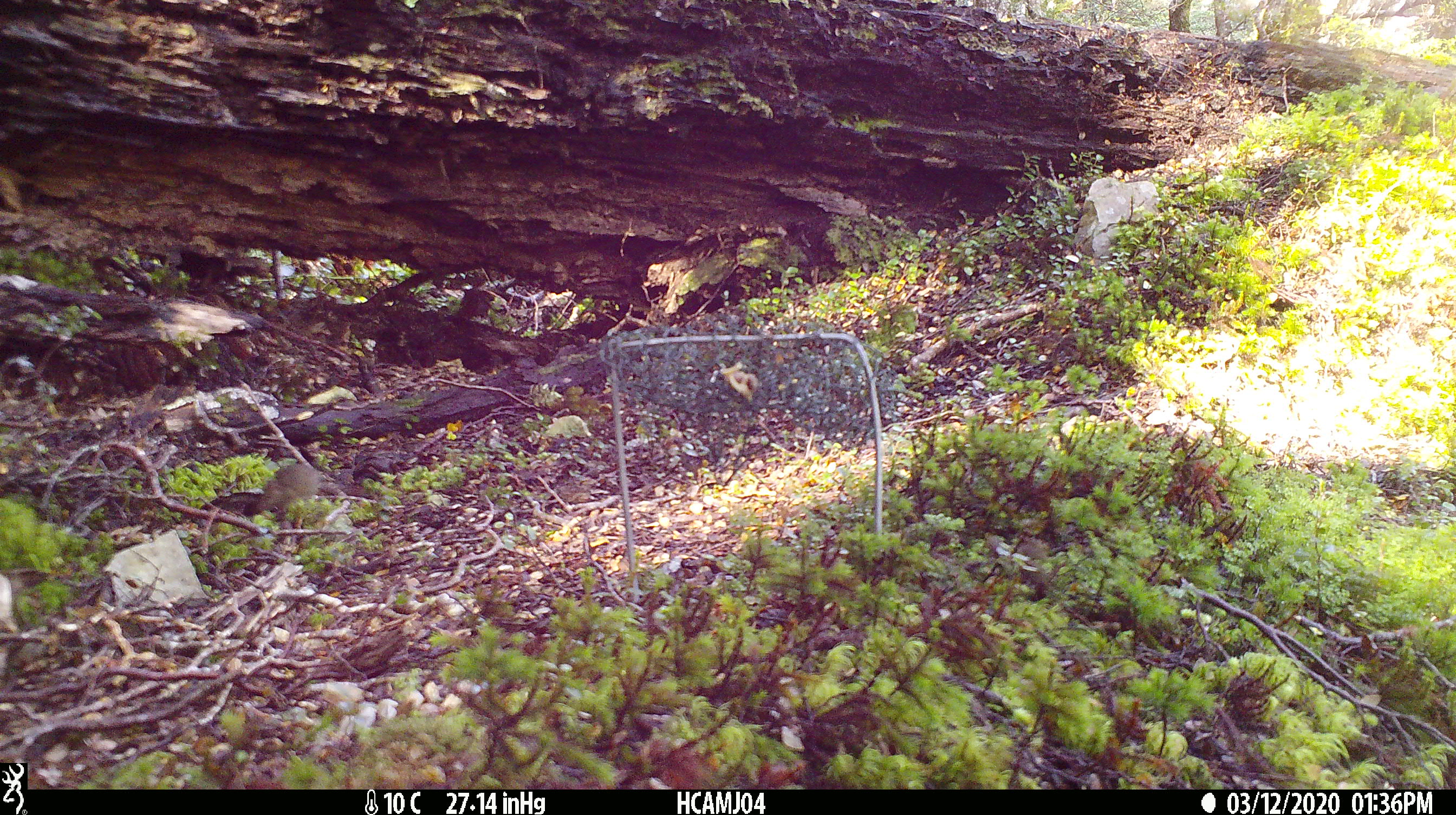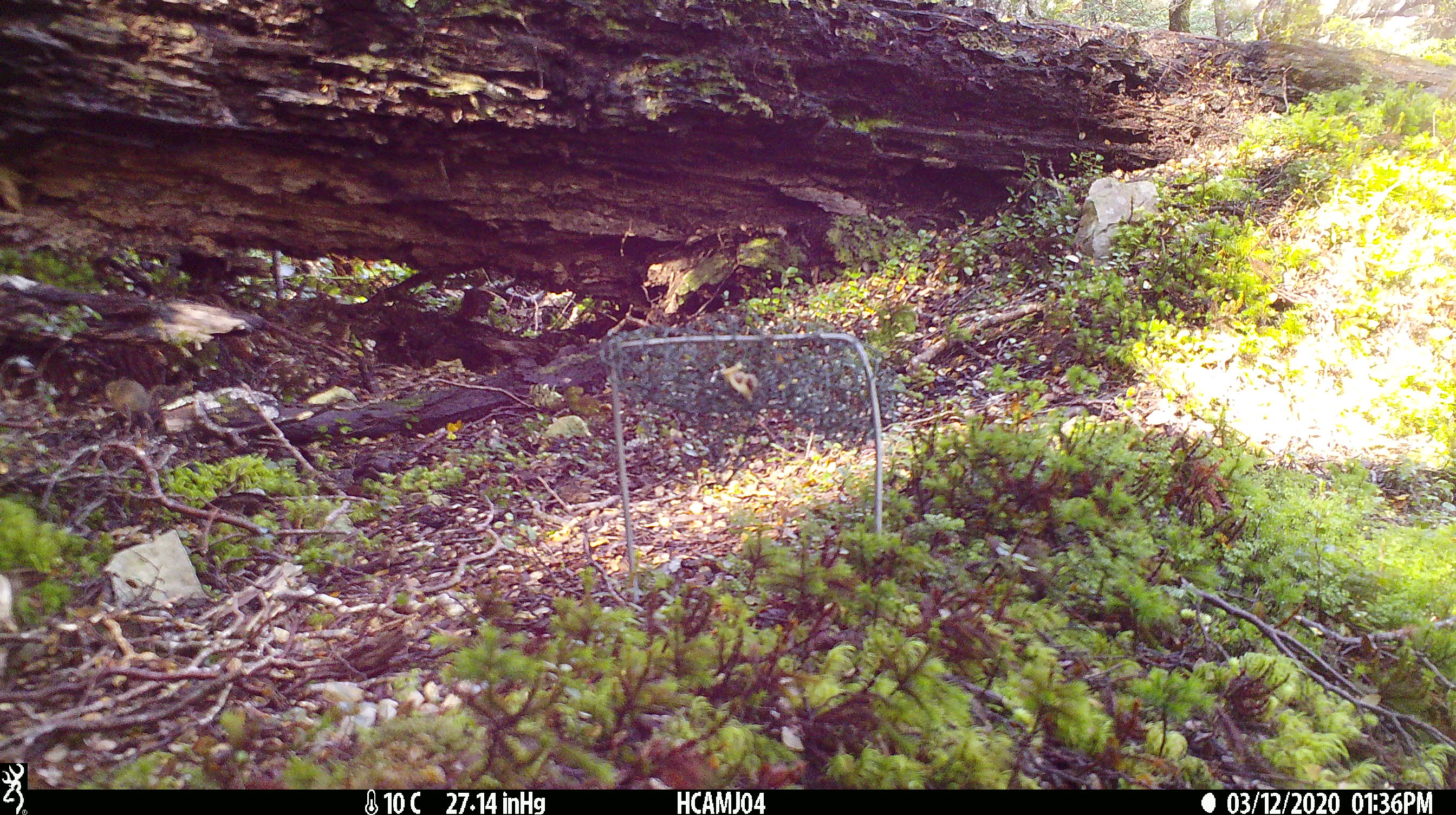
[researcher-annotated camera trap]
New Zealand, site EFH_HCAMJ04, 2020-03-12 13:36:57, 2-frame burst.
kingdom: Animalia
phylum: Chordata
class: Mammalia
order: Rodentia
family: Muridae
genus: Mus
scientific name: Mus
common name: mouse